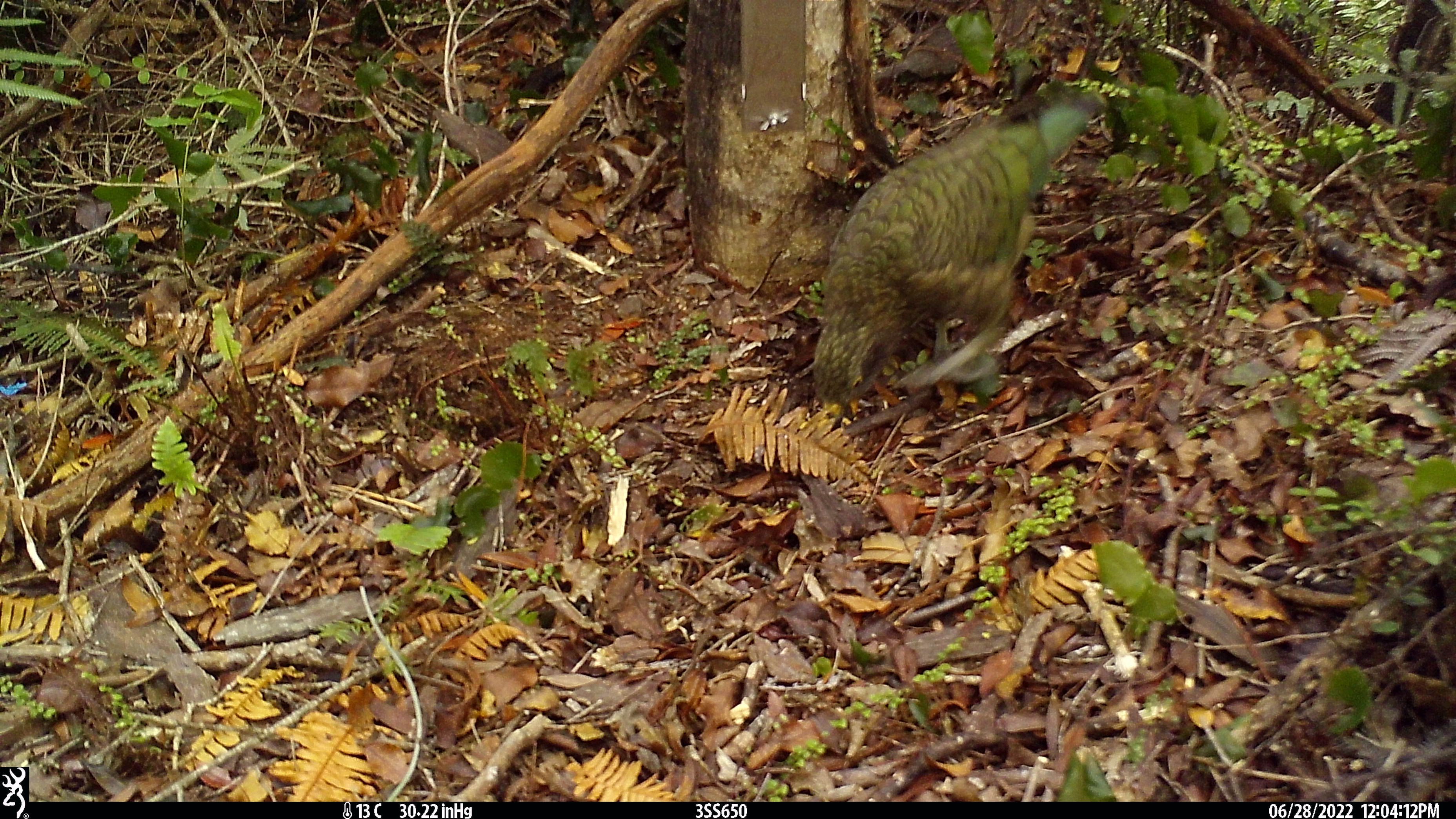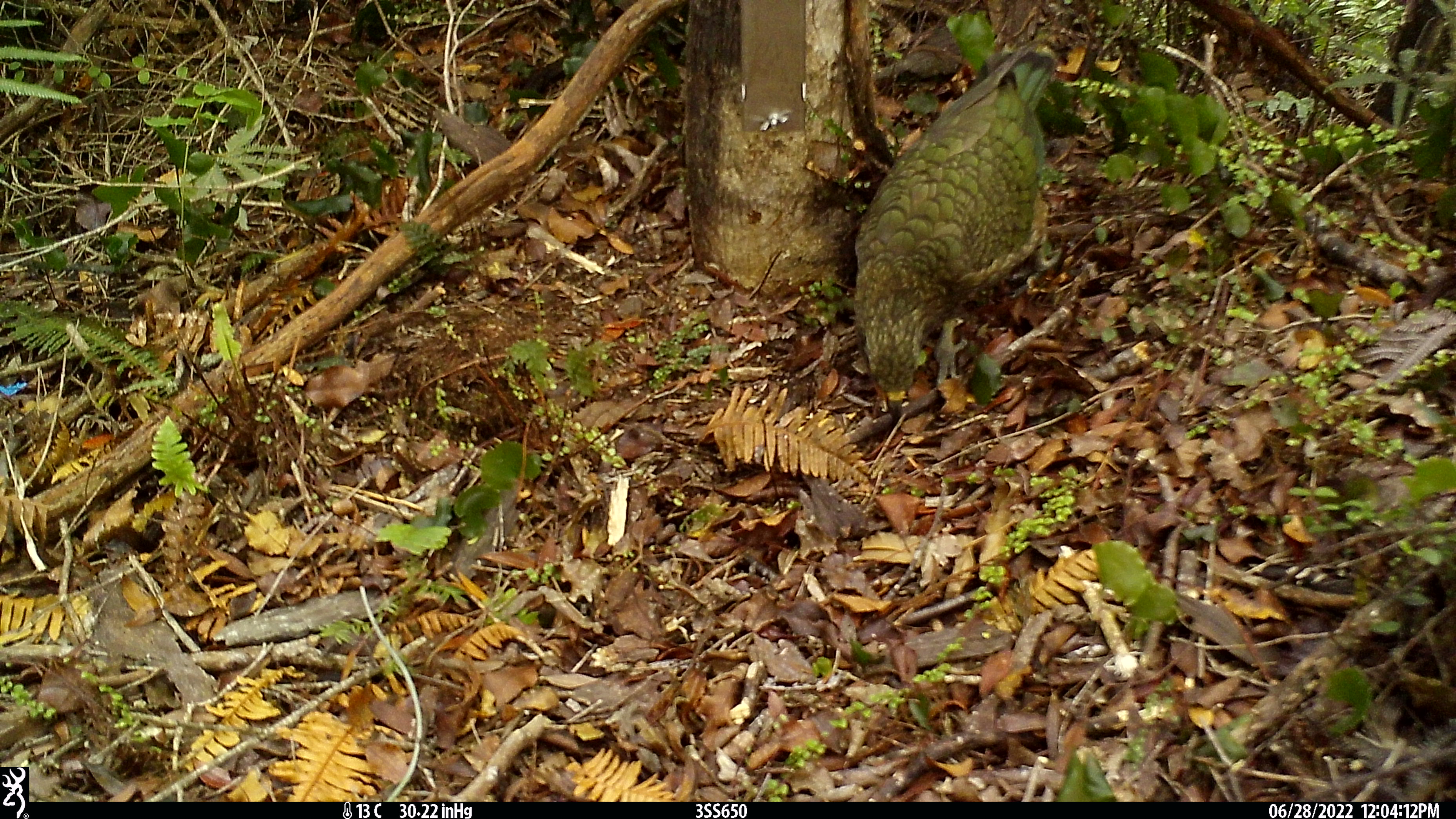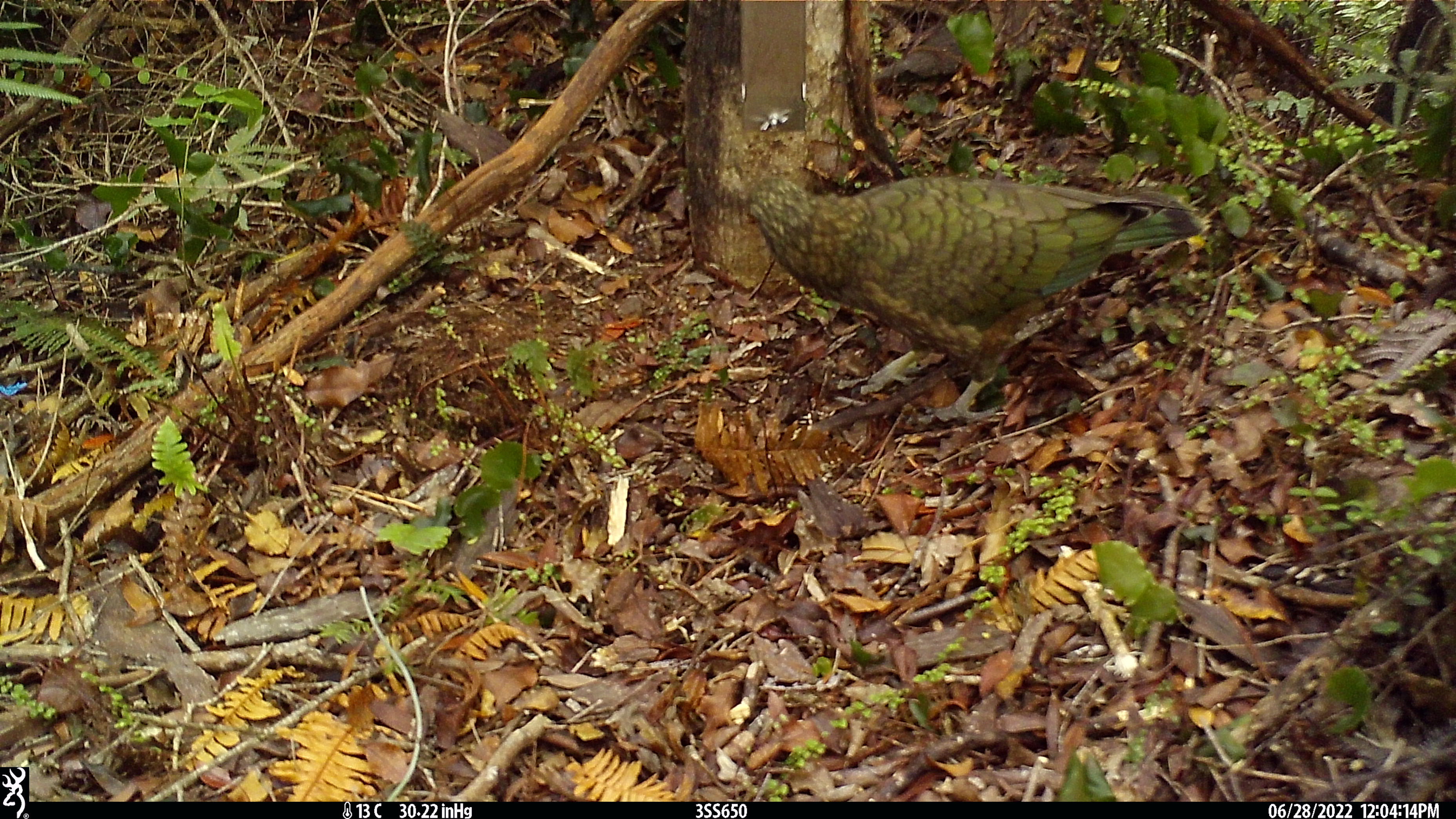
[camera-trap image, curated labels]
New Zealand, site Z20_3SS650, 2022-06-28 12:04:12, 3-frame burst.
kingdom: Animalia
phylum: Chordata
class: Aves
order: Psittaciformes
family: Strigopidae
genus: Nestor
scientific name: Nestor notabilis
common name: kea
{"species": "kea (Nestor notabilis)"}